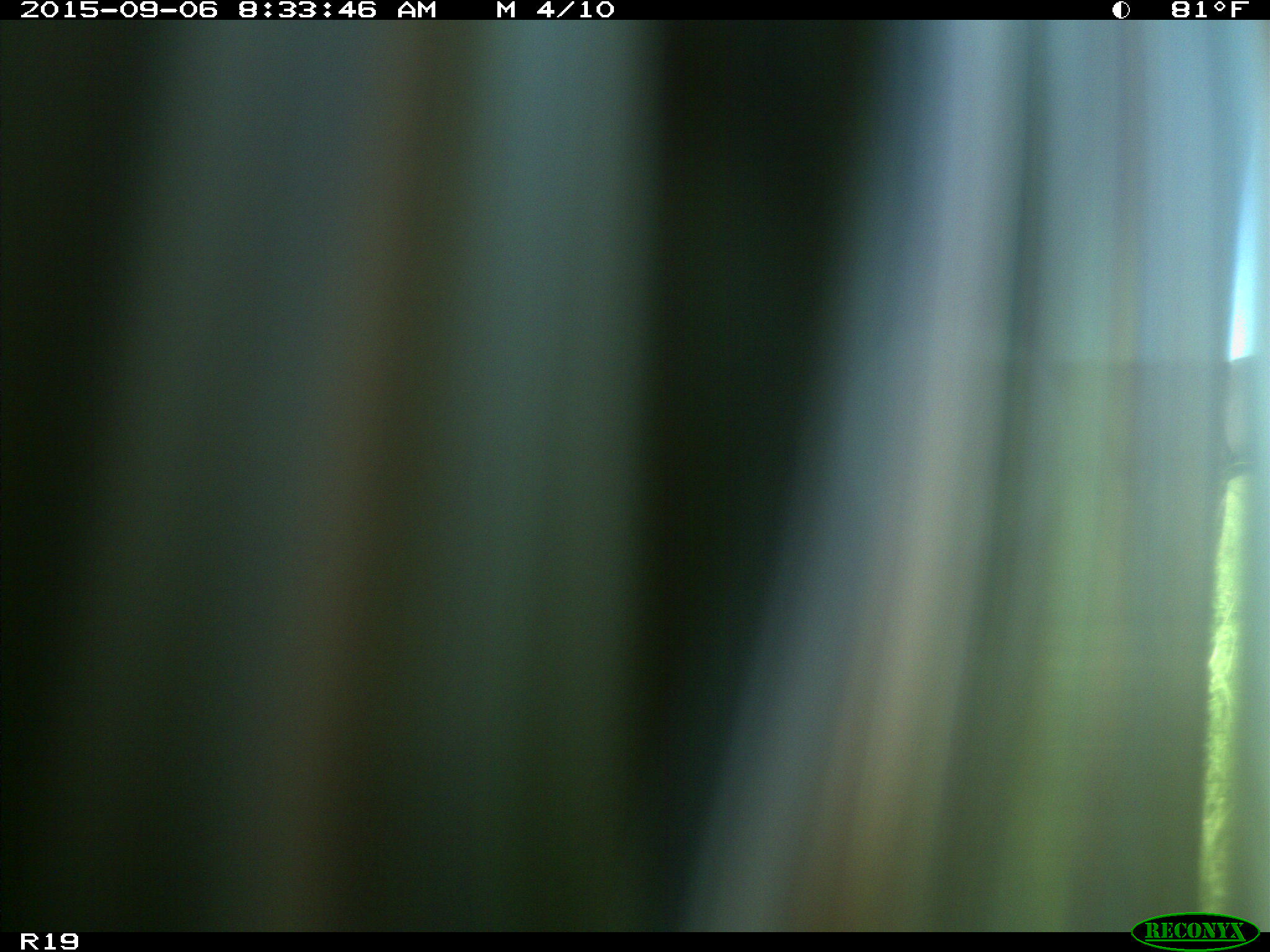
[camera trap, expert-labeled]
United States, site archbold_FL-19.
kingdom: Animalia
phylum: Chordata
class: Mammalia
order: Artiodactyla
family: Bovidae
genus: Bos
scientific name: Bos taurus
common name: domestic cow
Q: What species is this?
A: Bos taurus (domestic cow).